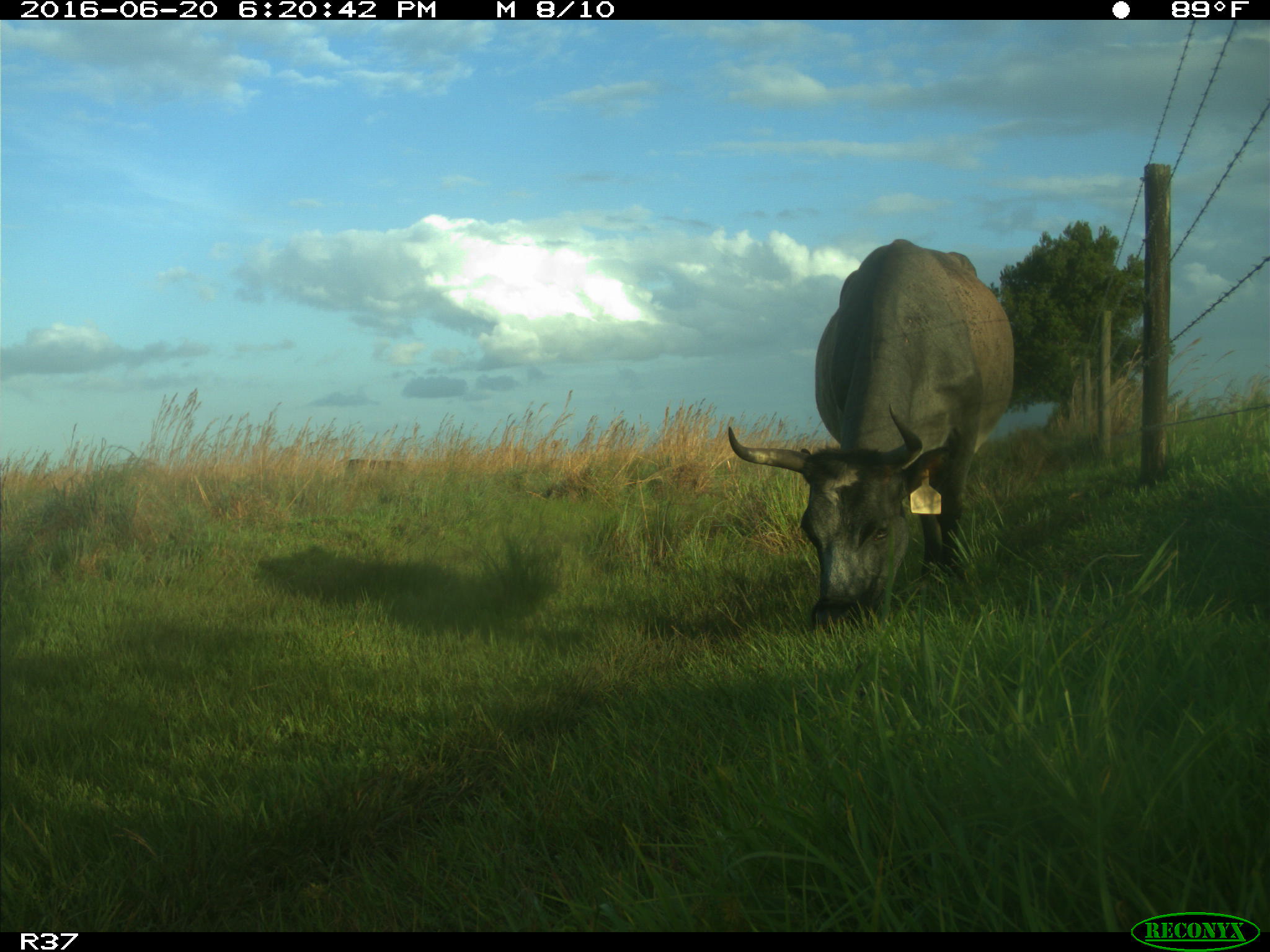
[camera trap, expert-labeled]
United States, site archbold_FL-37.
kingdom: Animalia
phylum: Chordata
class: Mammalia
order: Artiodactyla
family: Bovidae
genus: Bos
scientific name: Bos taurus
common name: domestic cow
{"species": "Bos taurus (domestic cow)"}